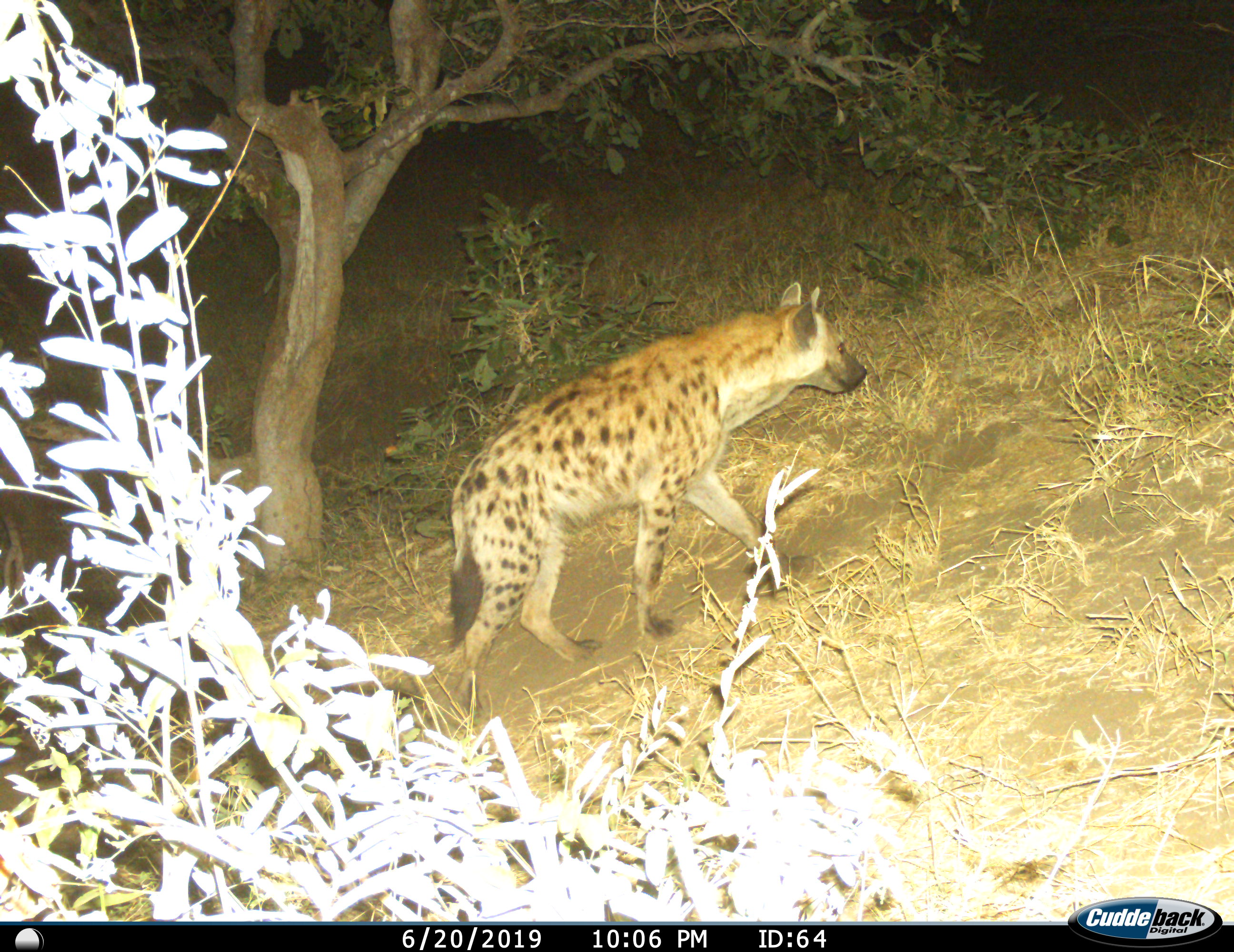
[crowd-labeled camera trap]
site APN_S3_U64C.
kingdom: Animalia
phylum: Chordata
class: Mammalia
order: Carnivora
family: Hyaenidae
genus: Crocuta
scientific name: Crocuta crocuta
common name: spotted hyena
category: hyenaspotted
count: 1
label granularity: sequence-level